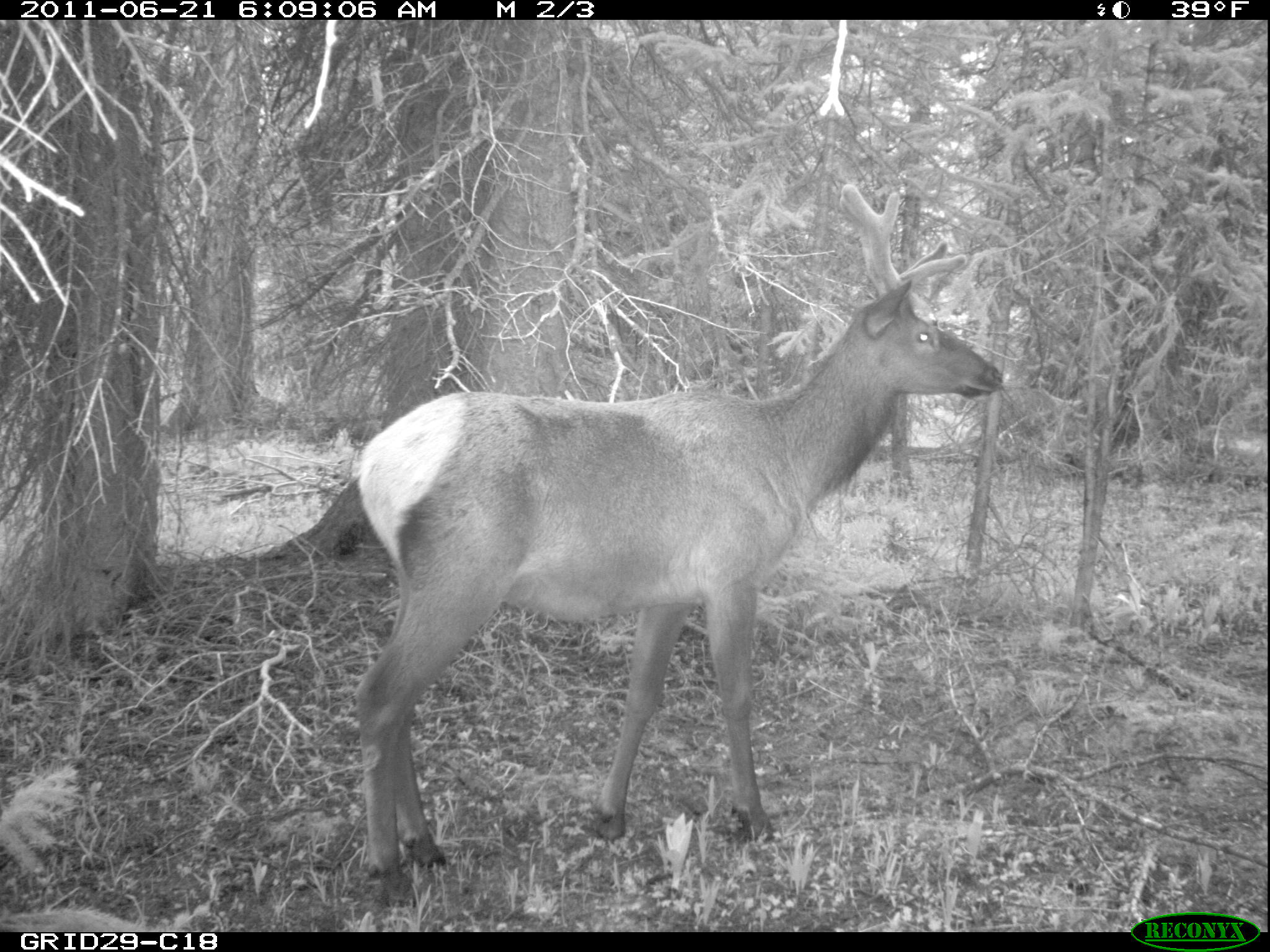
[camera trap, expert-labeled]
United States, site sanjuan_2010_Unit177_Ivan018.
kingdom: Animalia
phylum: Chordata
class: Mammalia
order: Artiodactyla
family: Cervidae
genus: Cervus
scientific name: Cervus elaphus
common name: red deer